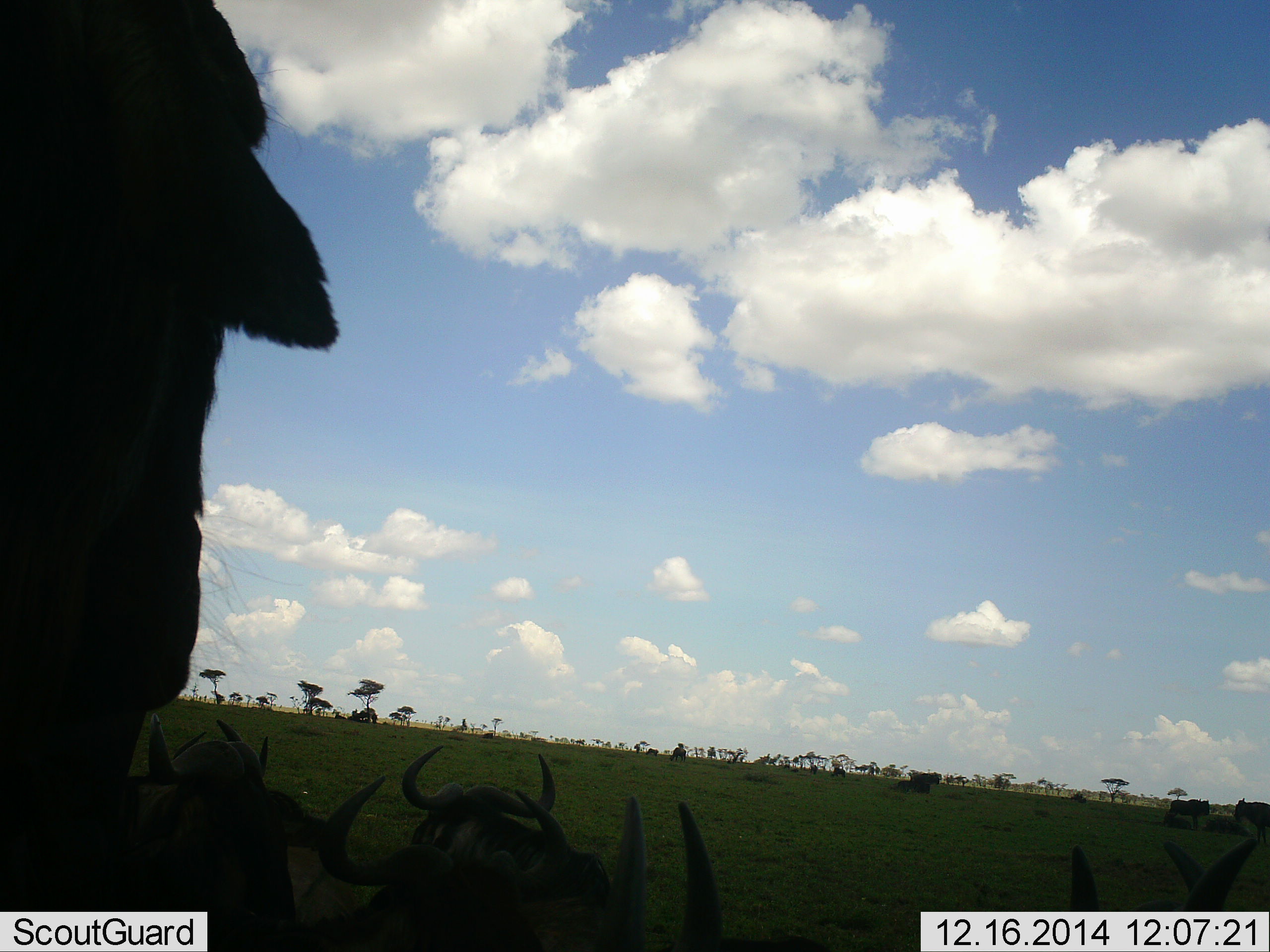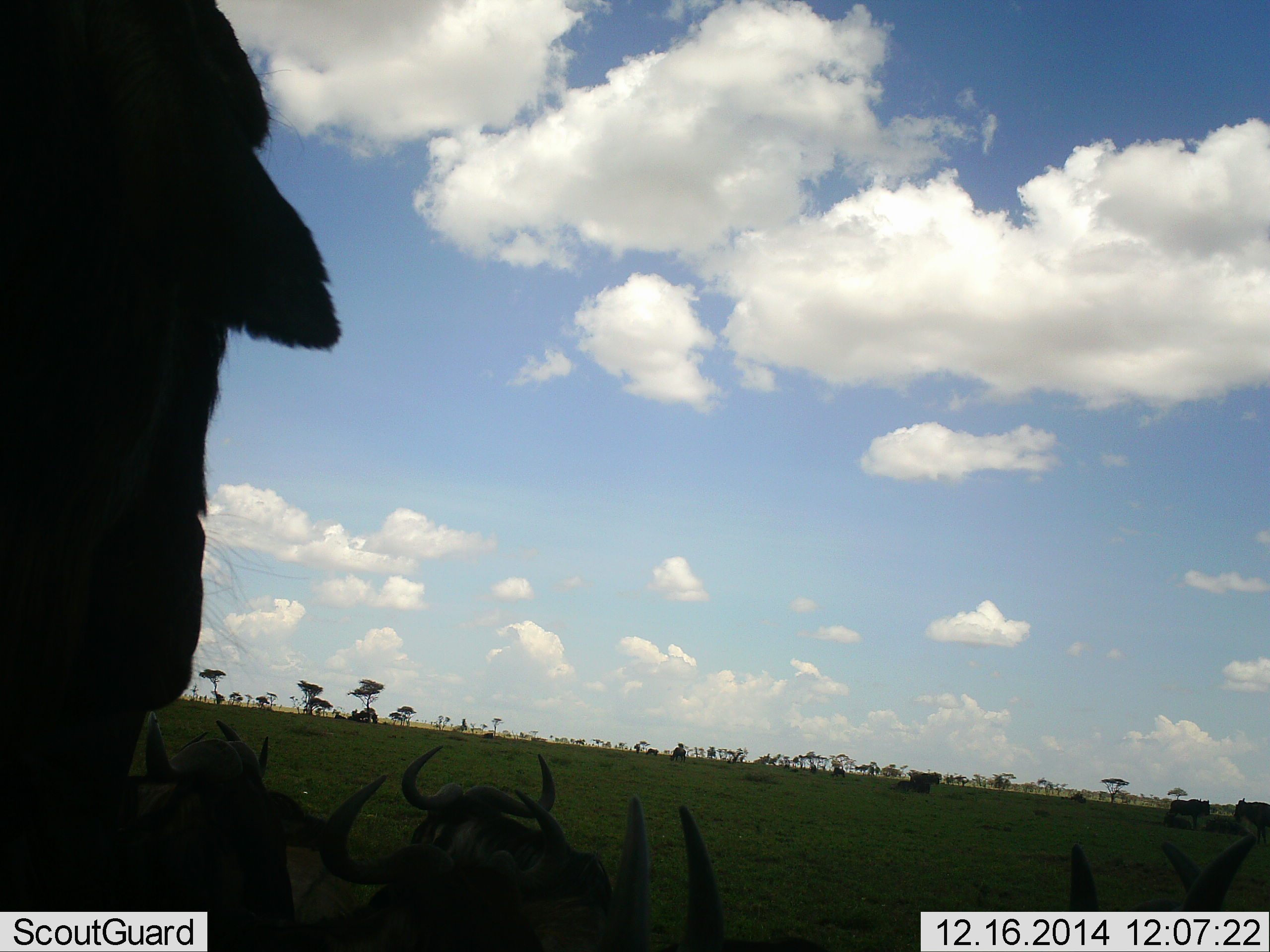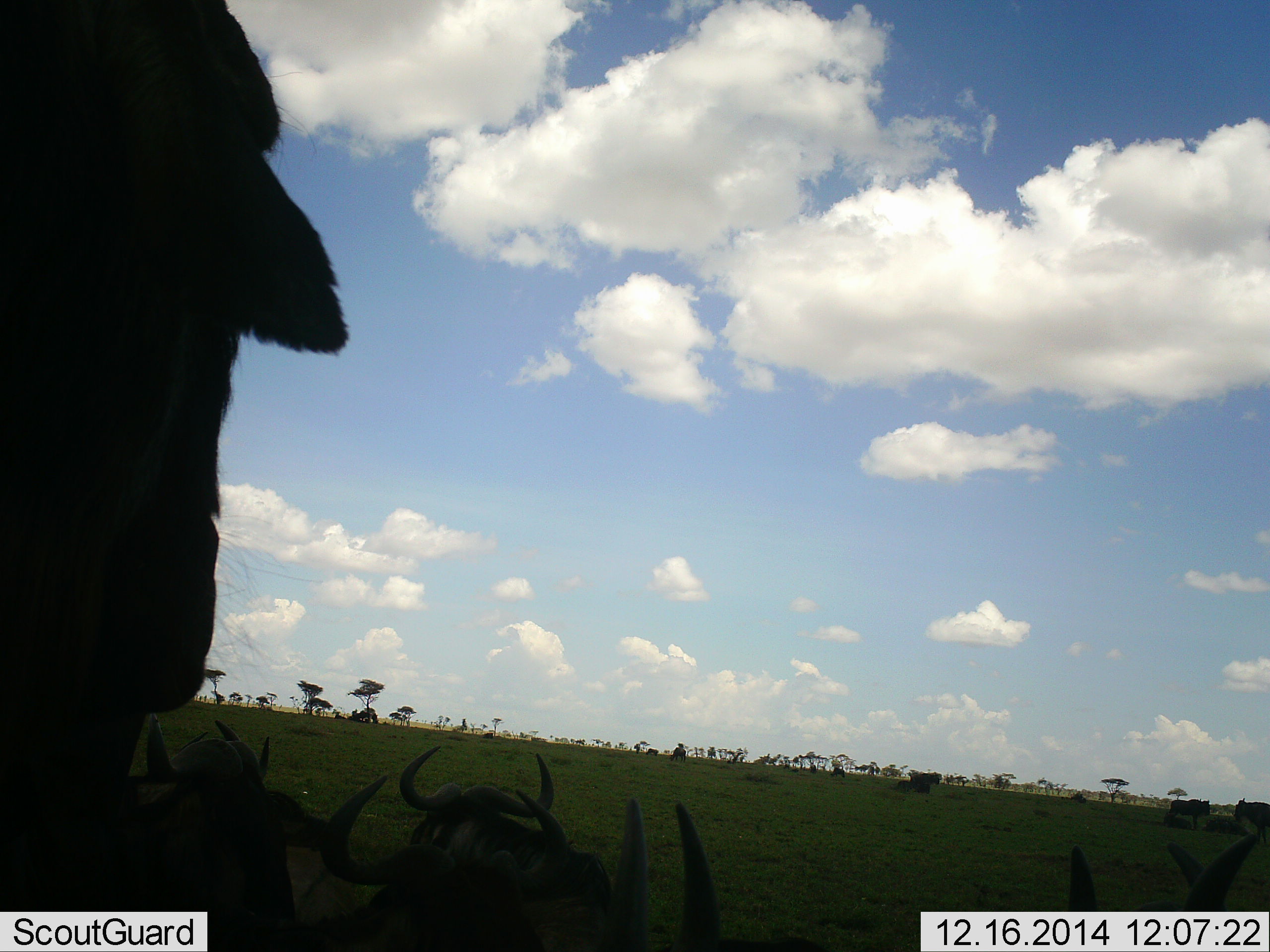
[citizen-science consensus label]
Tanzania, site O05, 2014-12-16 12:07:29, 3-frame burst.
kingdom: Animalia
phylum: Chordata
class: Mammalia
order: Artiodactyla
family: Bovidae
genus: Connochaetes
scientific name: Connochaetes taurinus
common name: blue wildebeest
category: wildebeest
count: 11-50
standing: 73%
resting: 82%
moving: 9%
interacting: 0%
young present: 0%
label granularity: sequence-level